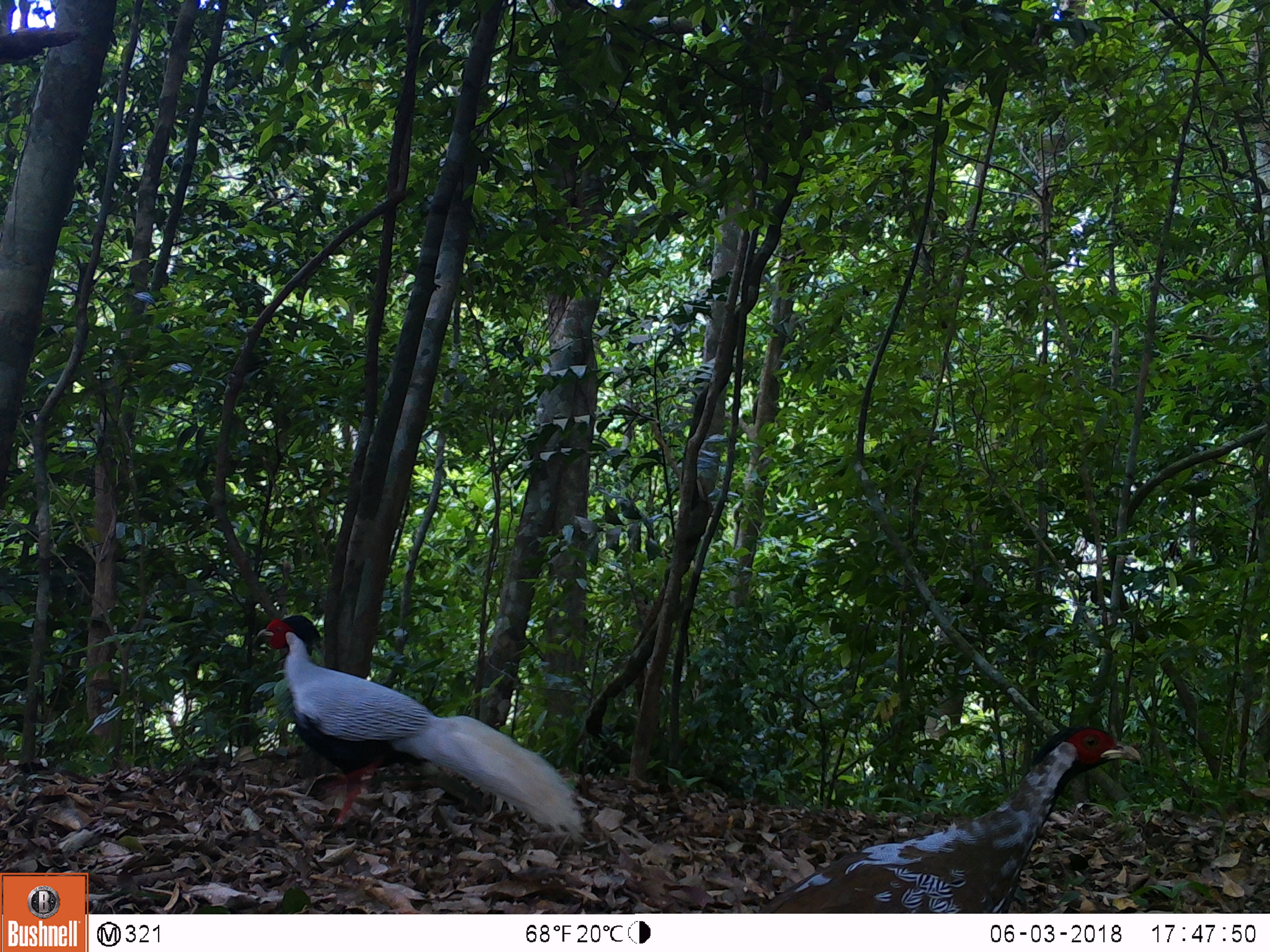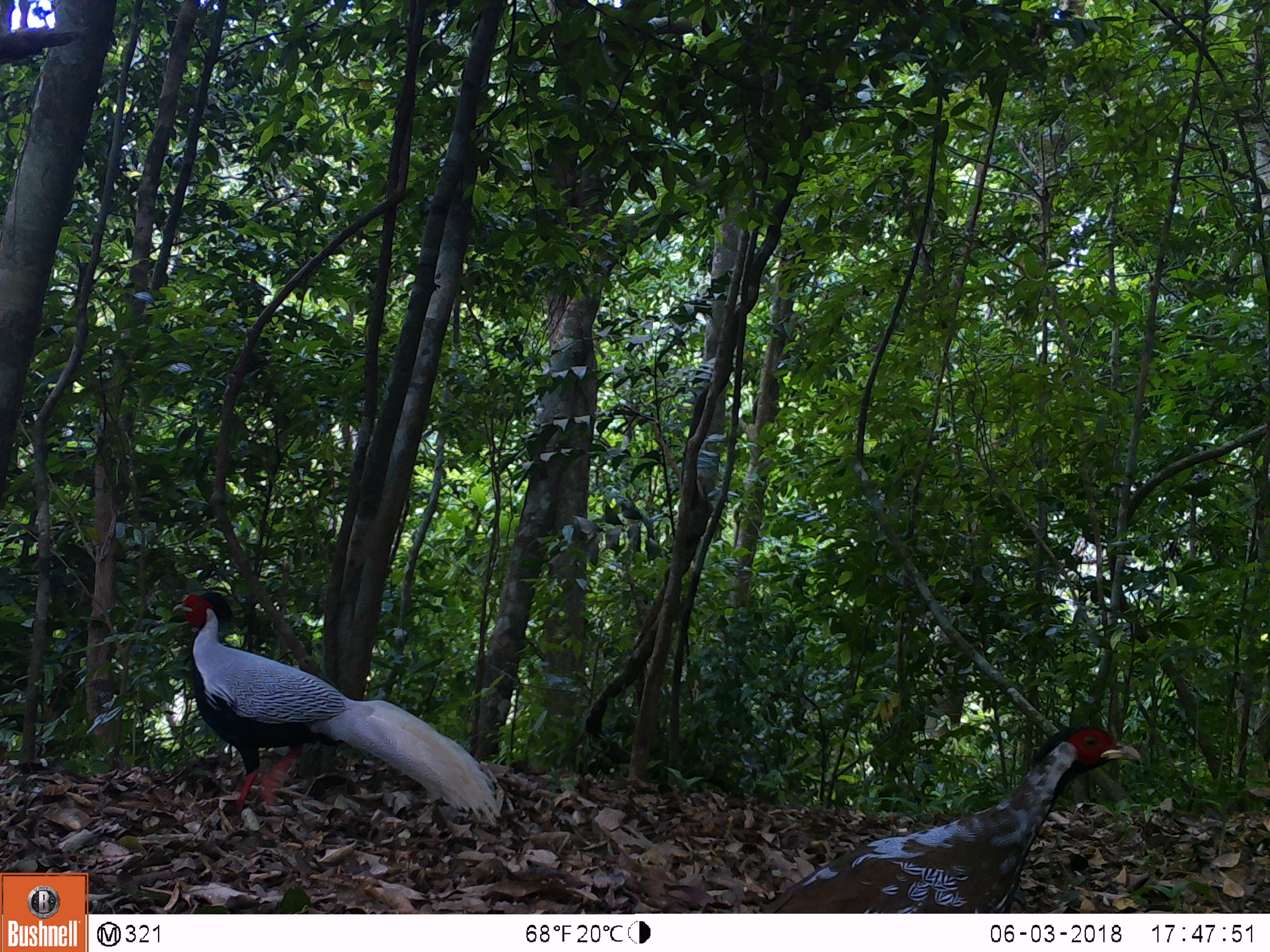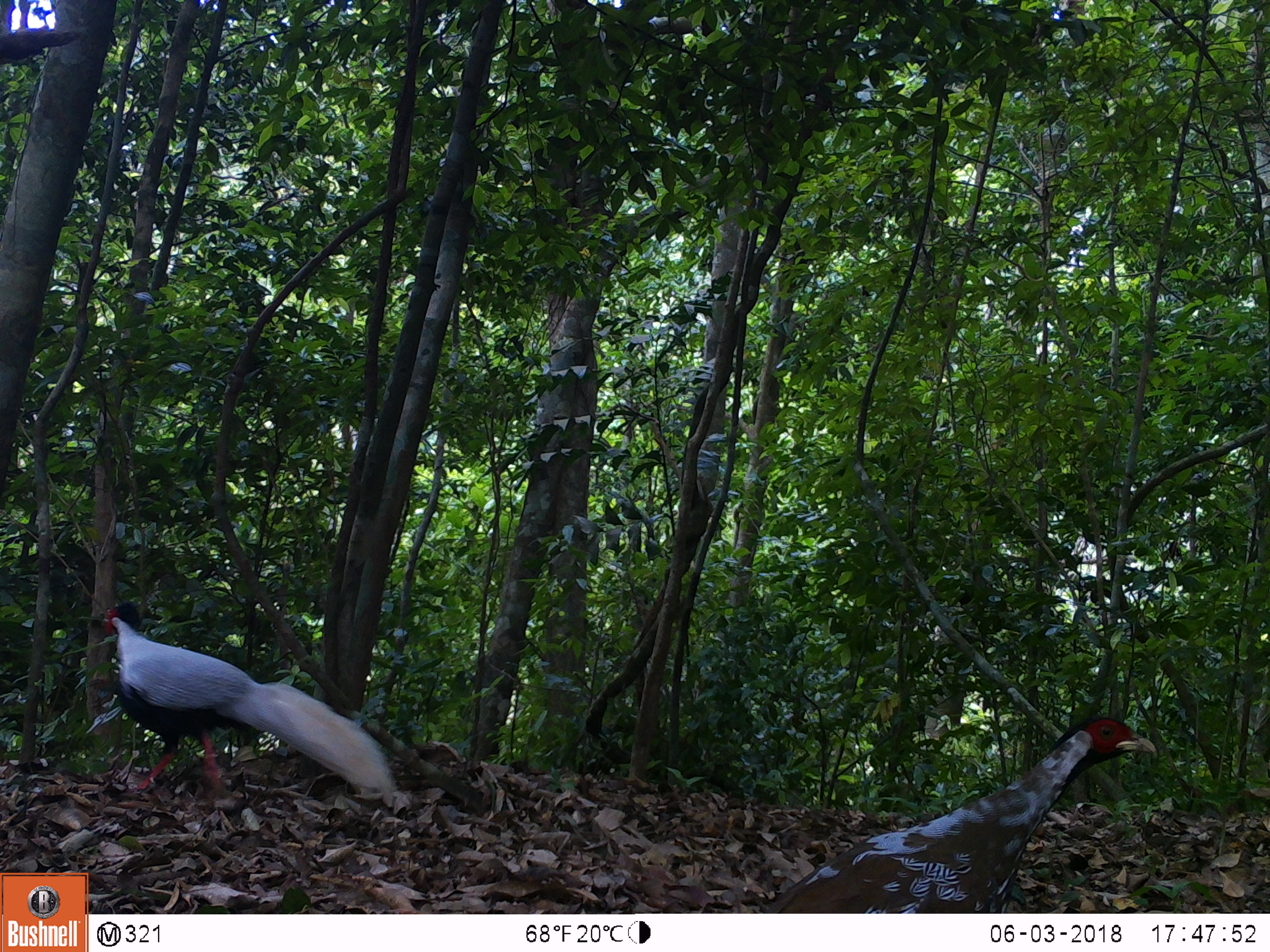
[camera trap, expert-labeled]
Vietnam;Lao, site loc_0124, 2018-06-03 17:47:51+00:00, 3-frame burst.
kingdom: Animalia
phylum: Chordata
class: Aves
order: Galliformes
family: Phasianidae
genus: Lophura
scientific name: Lophura nycthemera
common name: silver pheasant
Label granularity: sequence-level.